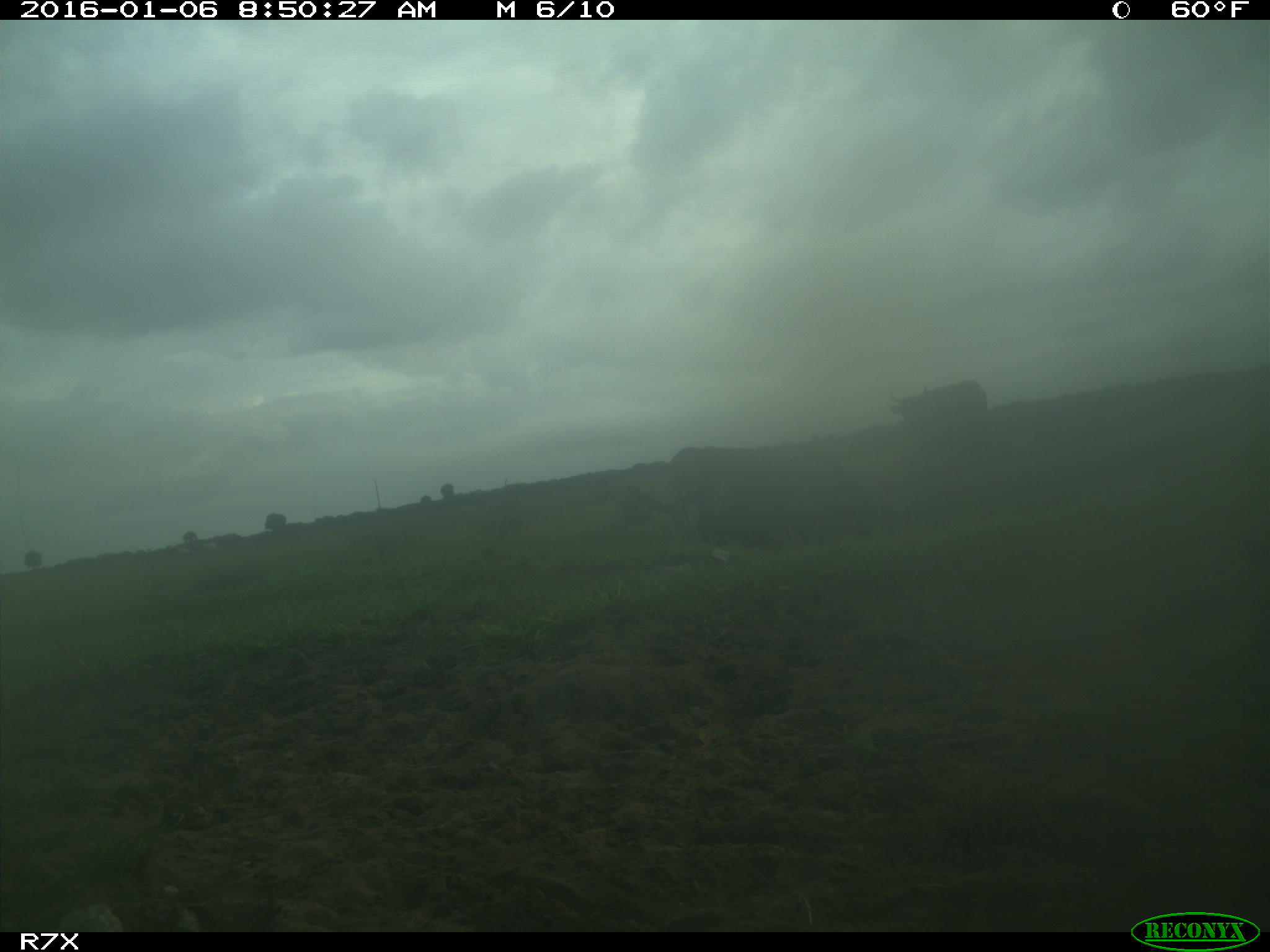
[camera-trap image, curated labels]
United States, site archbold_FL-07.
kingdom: Animalia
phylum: Chordata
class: Mammalia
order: Artiodactyla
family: Bovidae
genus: Bos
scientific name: Bos taurus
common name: domestic cow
Bos taurus (domestic cow).